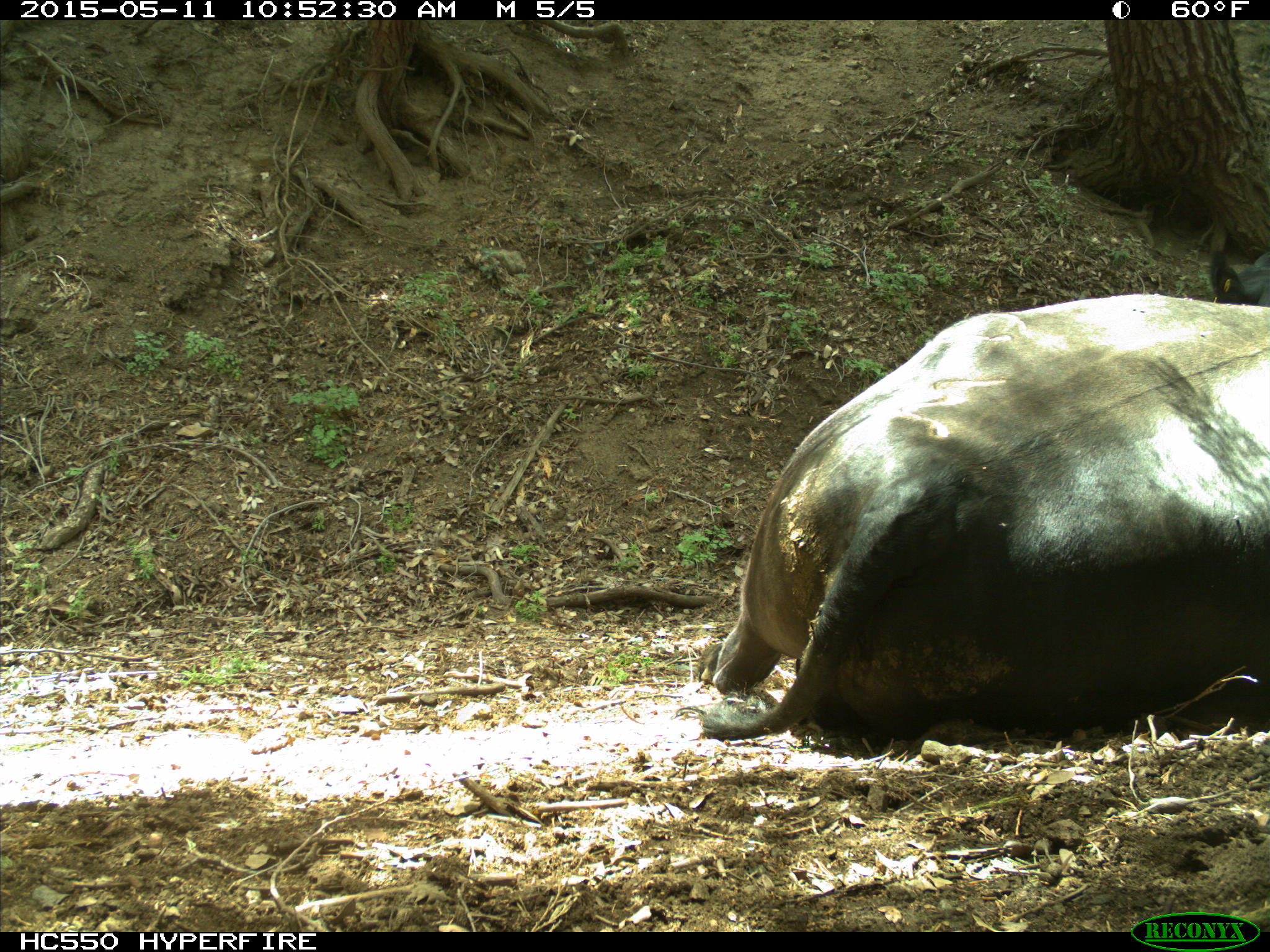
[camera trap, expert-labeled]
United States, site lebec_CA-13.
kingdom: Animalia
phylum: Chordata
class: Mammalia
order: Artiodactyla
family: Bovidae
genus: Bos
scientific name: Bos taurus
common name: domestic cow